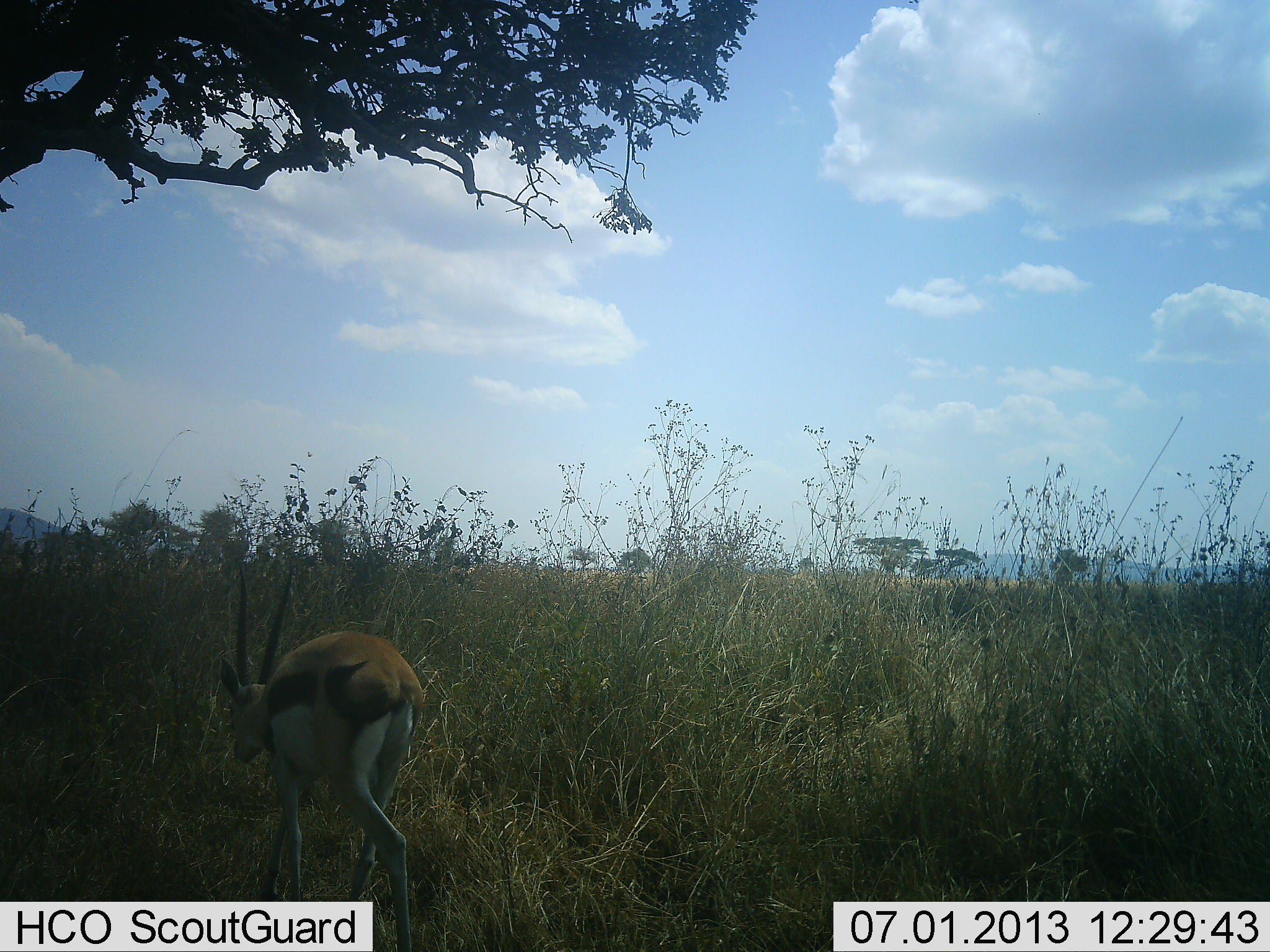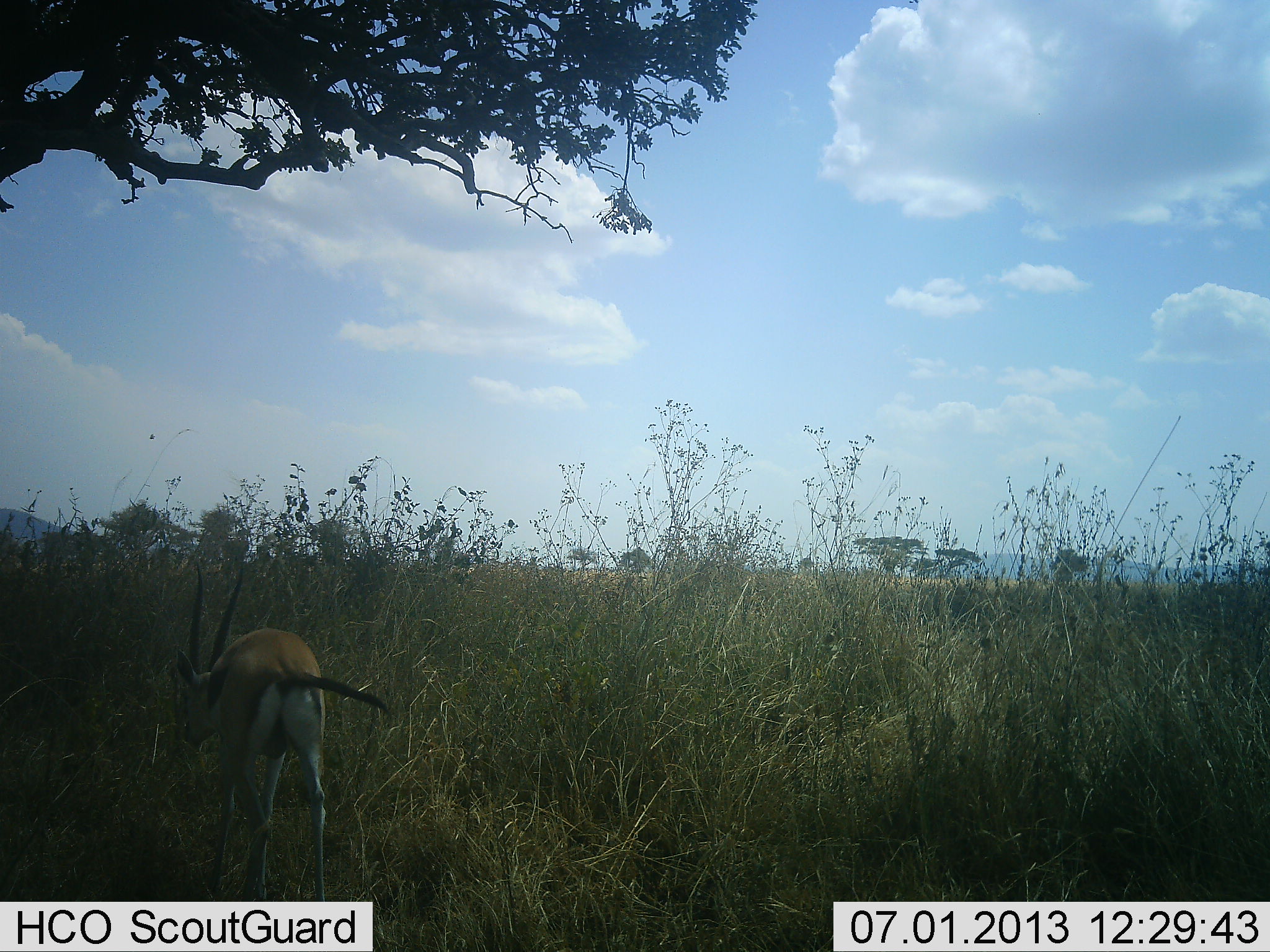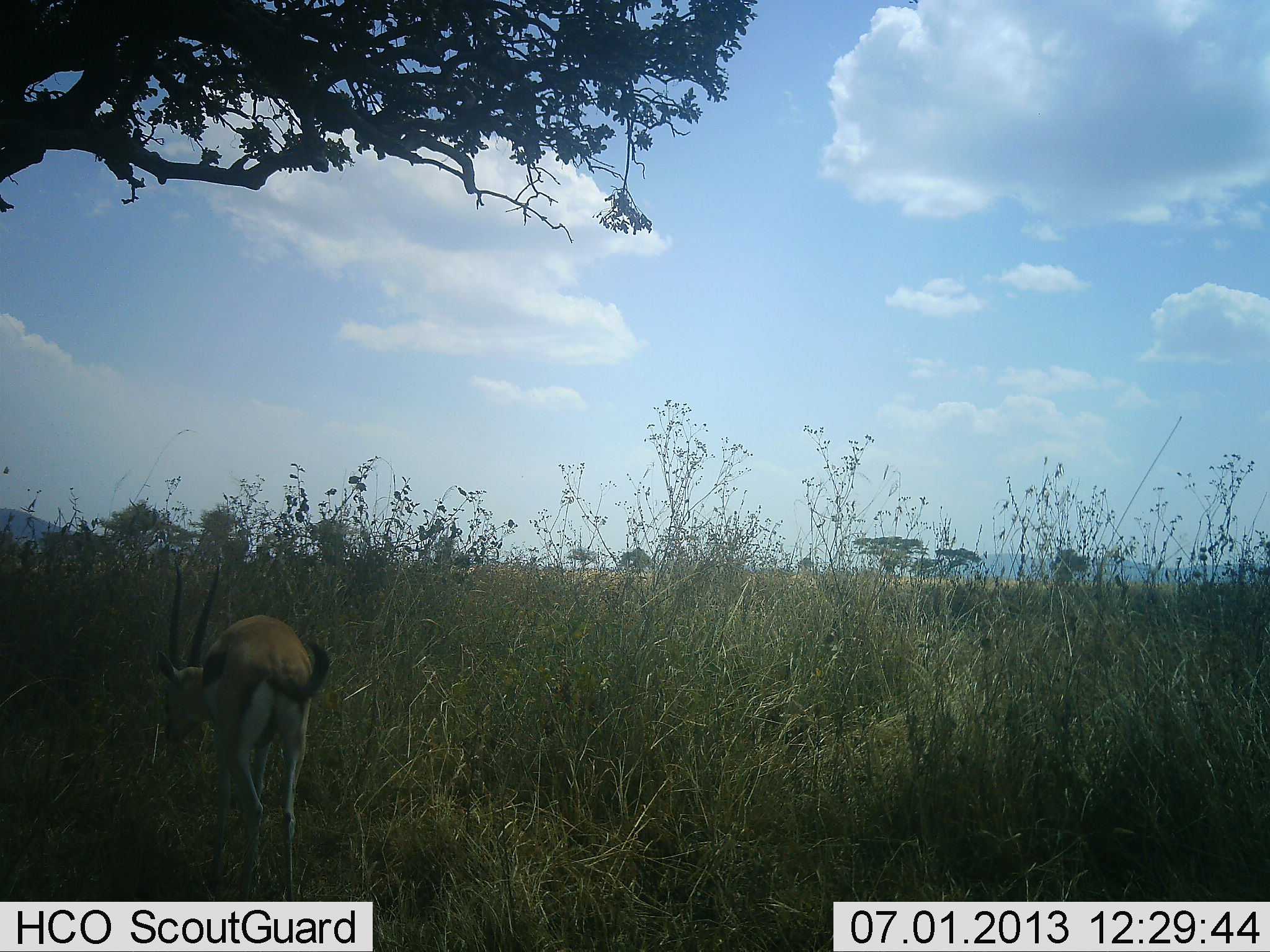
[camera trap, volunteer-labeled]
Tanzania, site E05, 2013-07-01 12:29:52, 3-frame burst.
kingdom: Animalia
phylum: Chordata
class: Mammalia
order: Artiodactyla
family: Bovidae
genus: Eudorcas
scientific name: Eudorcas thomsonii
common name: thomson's gazelle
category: gazellethomsons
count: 1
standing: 0%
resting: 0%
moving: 92%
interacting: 0%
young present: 0%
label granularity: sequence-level